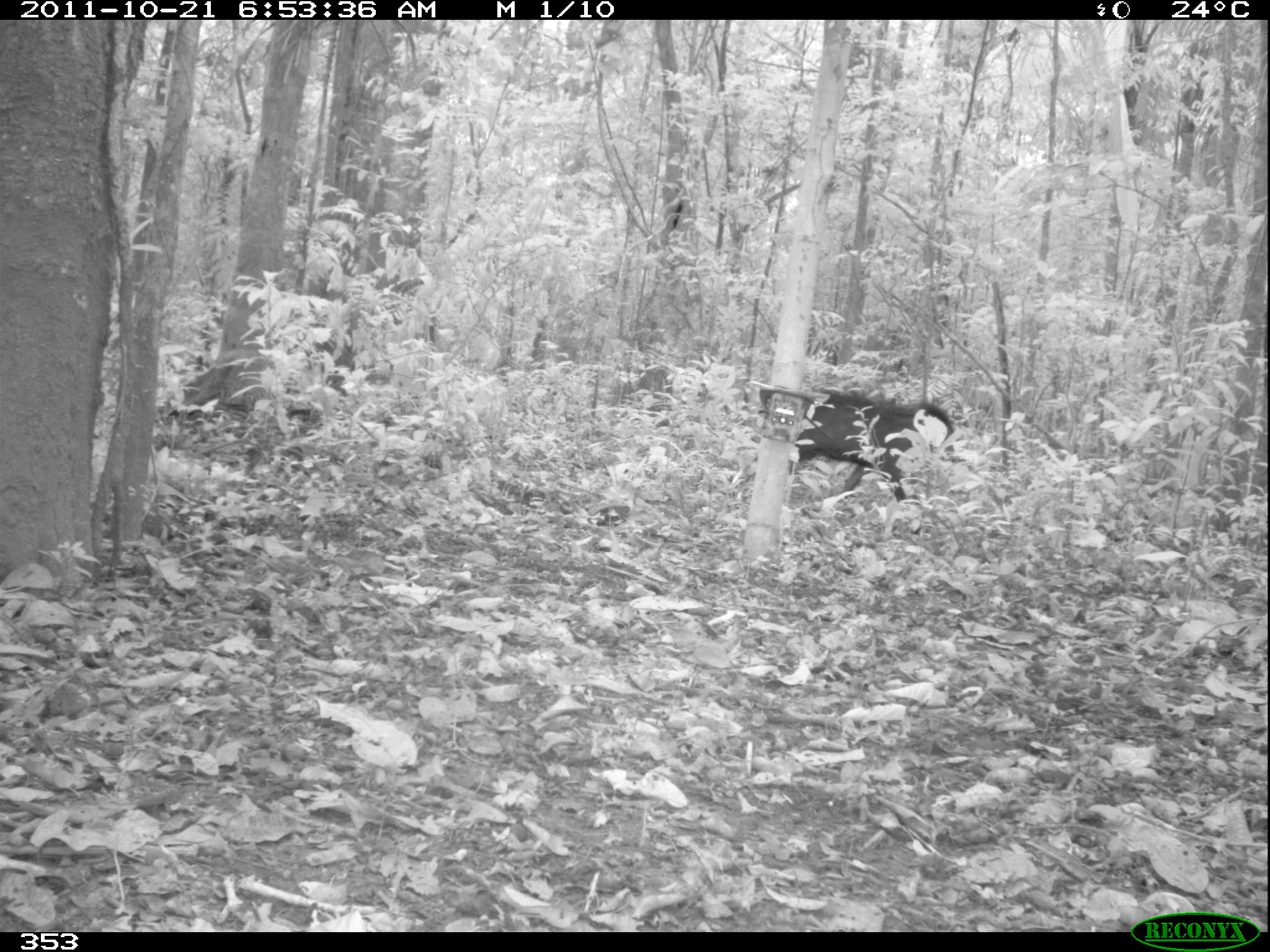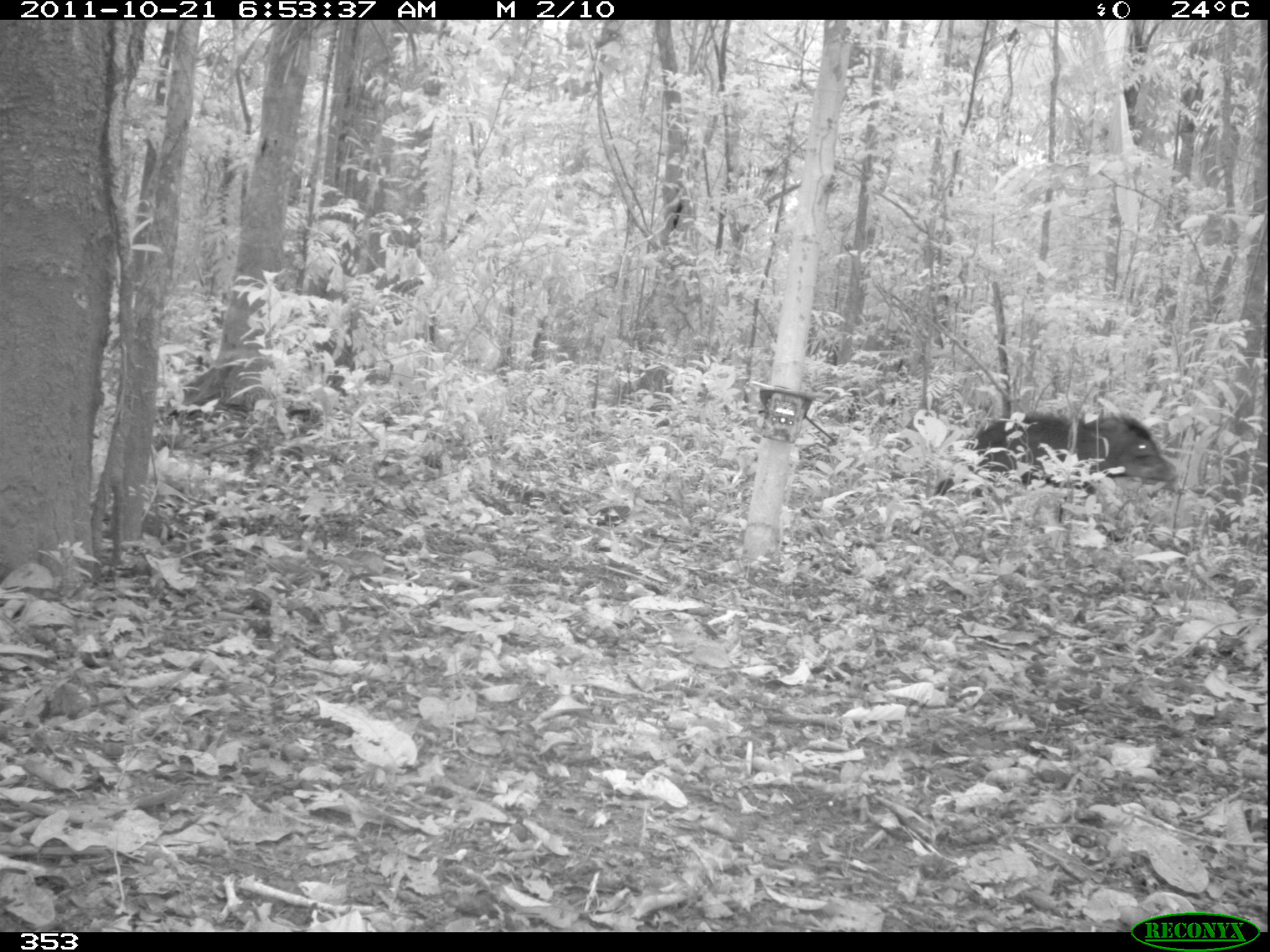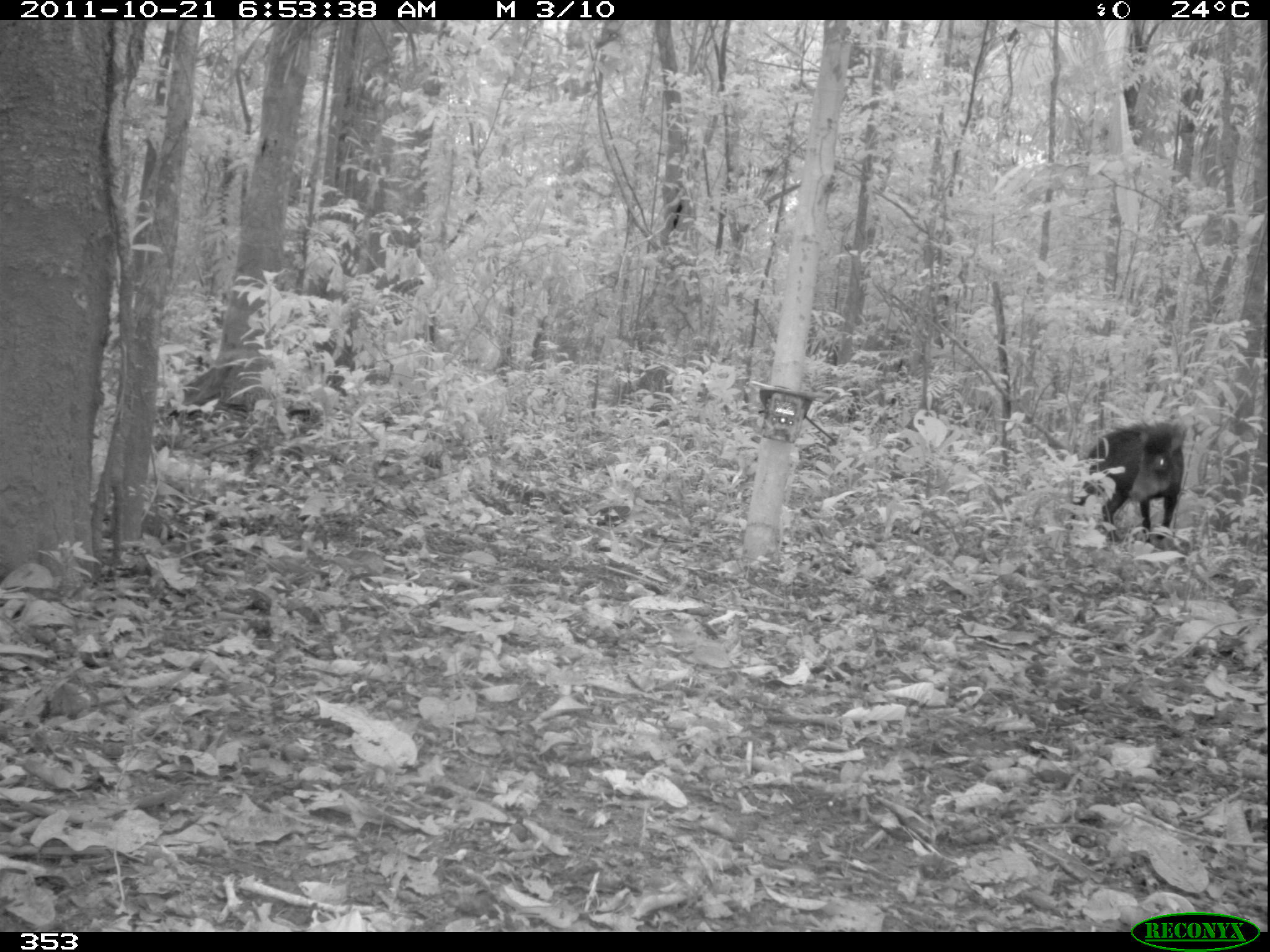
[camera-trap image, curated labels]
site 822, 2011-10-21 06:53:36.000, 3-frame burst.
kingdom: Animalia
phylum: Chordata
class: Mammalia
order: Artiodactyla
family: Tayassuidae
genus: Tayassu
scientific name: Tayassu pecari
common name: white-lipped peccary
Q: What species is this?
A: Tayassu pecari (white-lipped peccary).